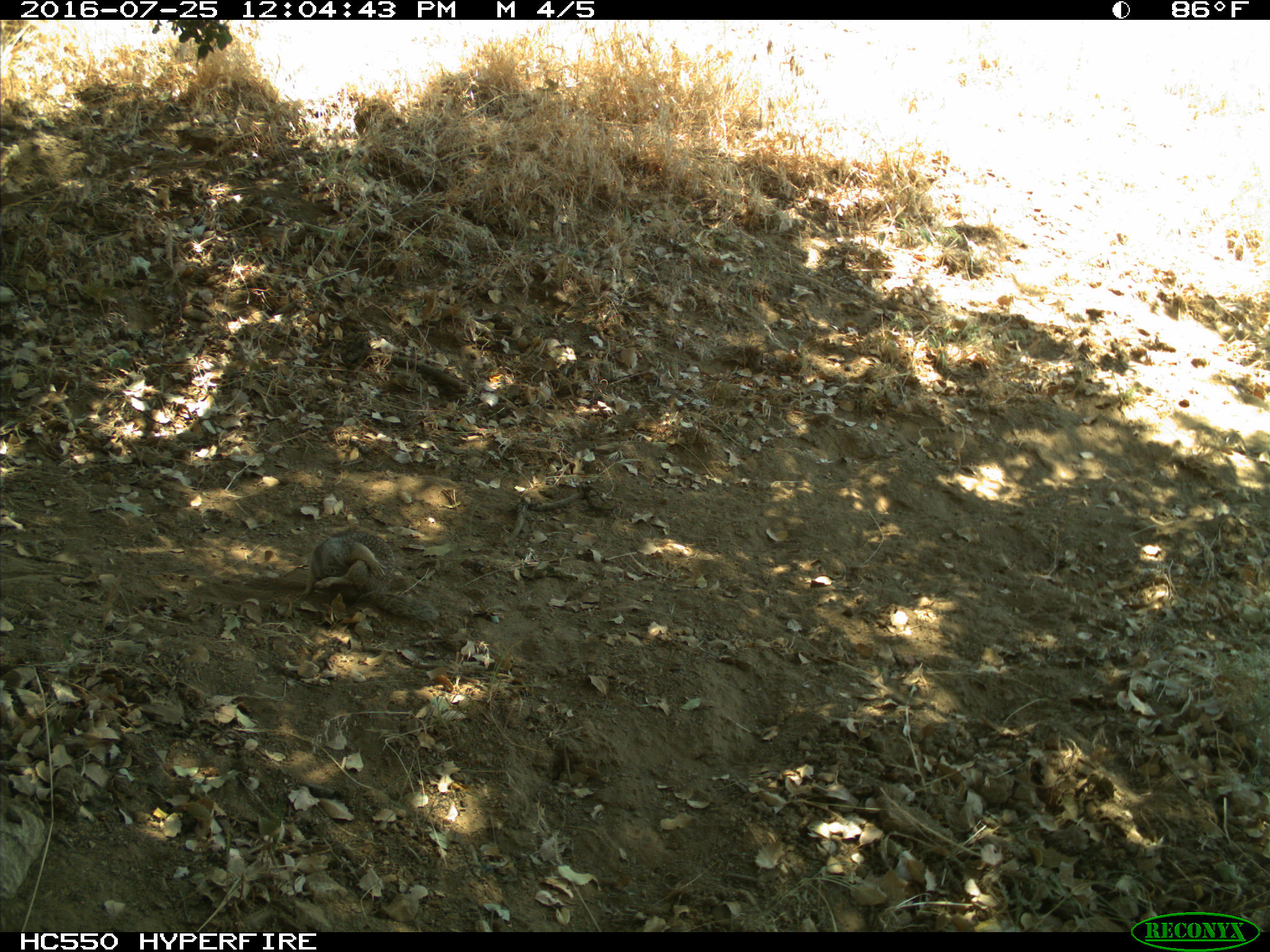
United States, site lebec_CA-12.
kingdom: Animalia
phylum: Chordata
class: Mammalia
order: Rodentia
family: Sciuridae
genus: Otospermophilus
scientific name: Otospermophilus beecheyi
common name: california ground squirrel